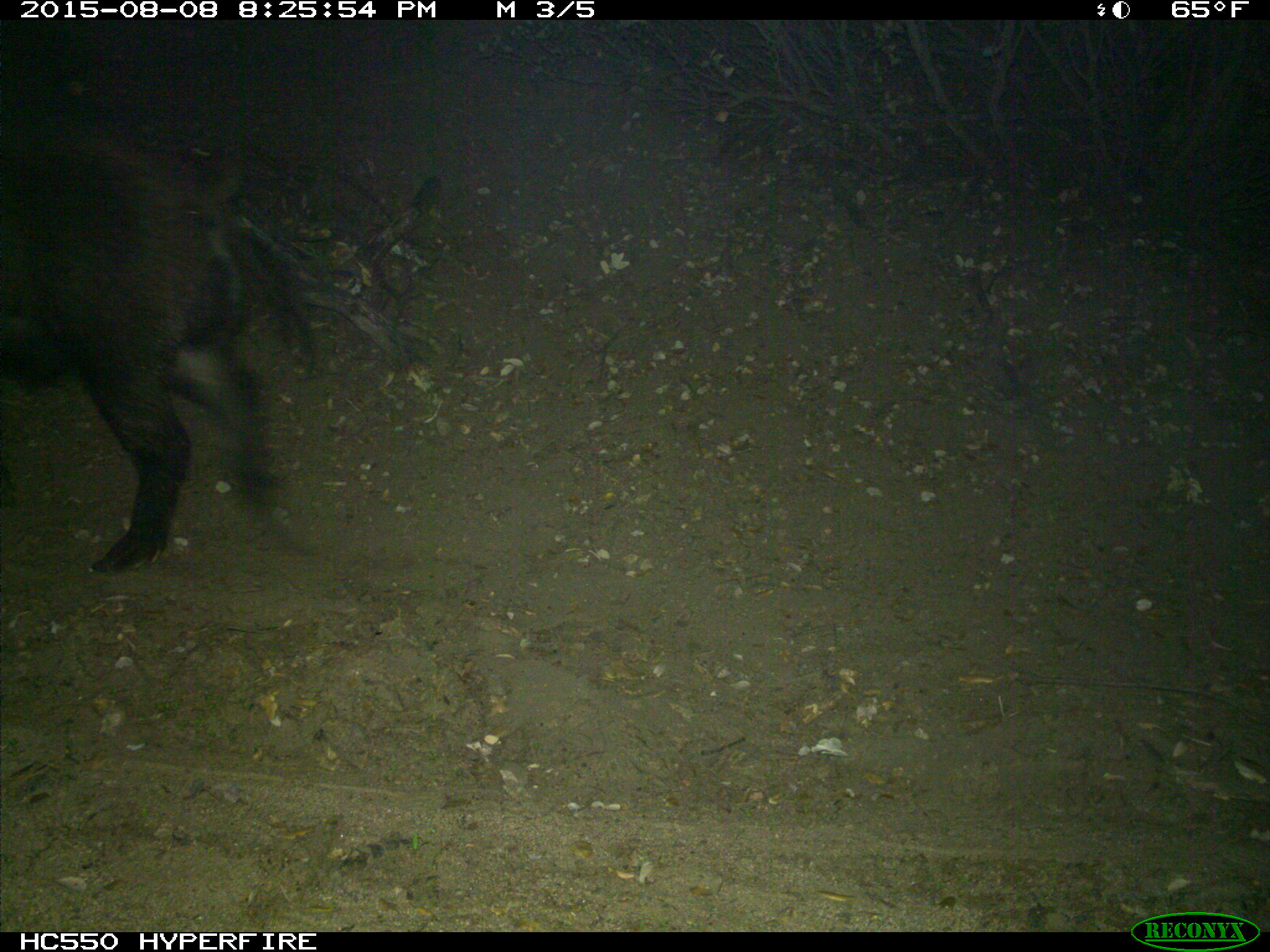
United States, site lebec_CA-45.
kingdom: Animalia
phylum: Chordata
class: Mammalia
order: Artiodactyla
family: Suidae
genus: Sus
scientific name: Sus scrofa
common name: wild boar